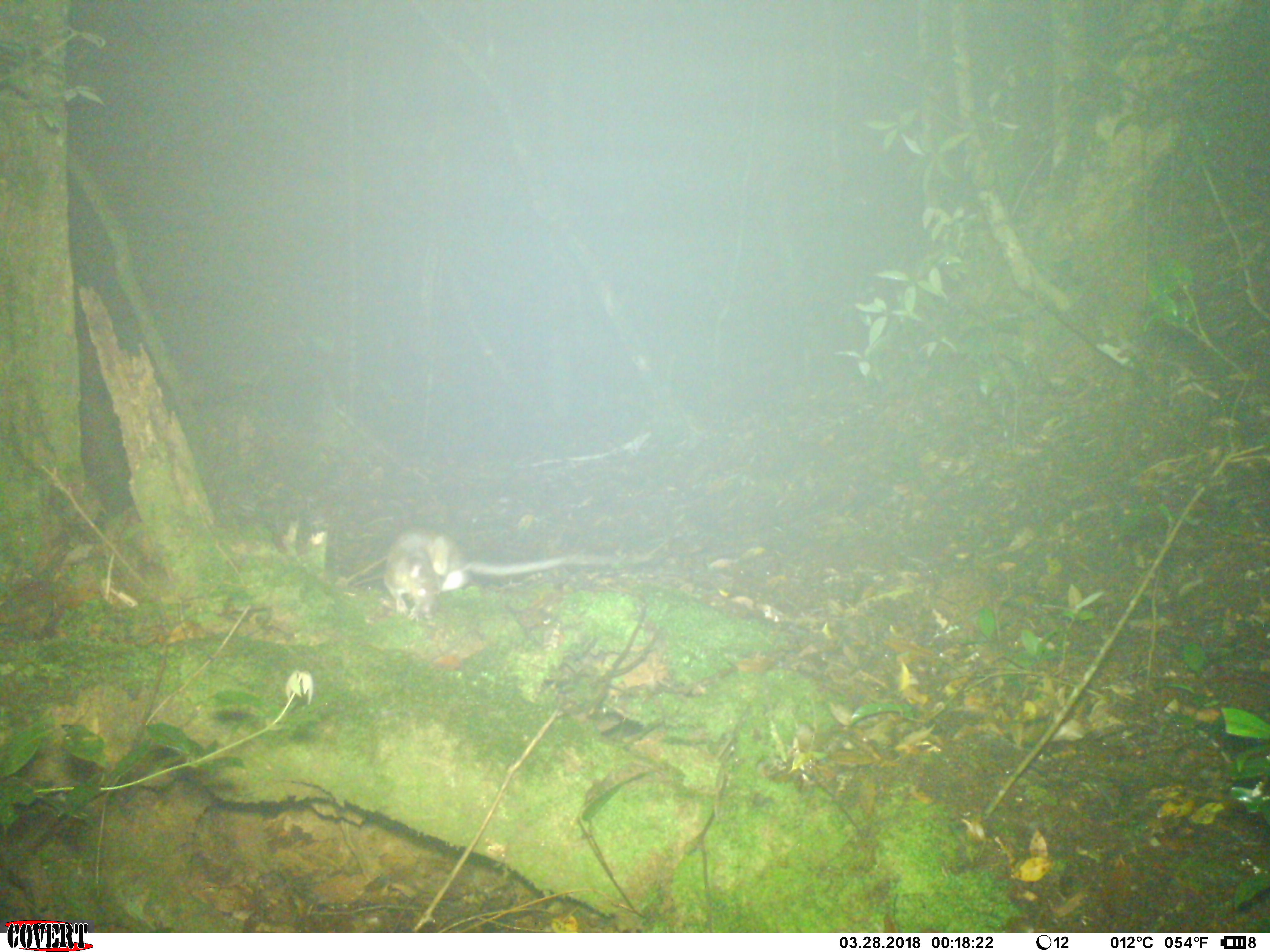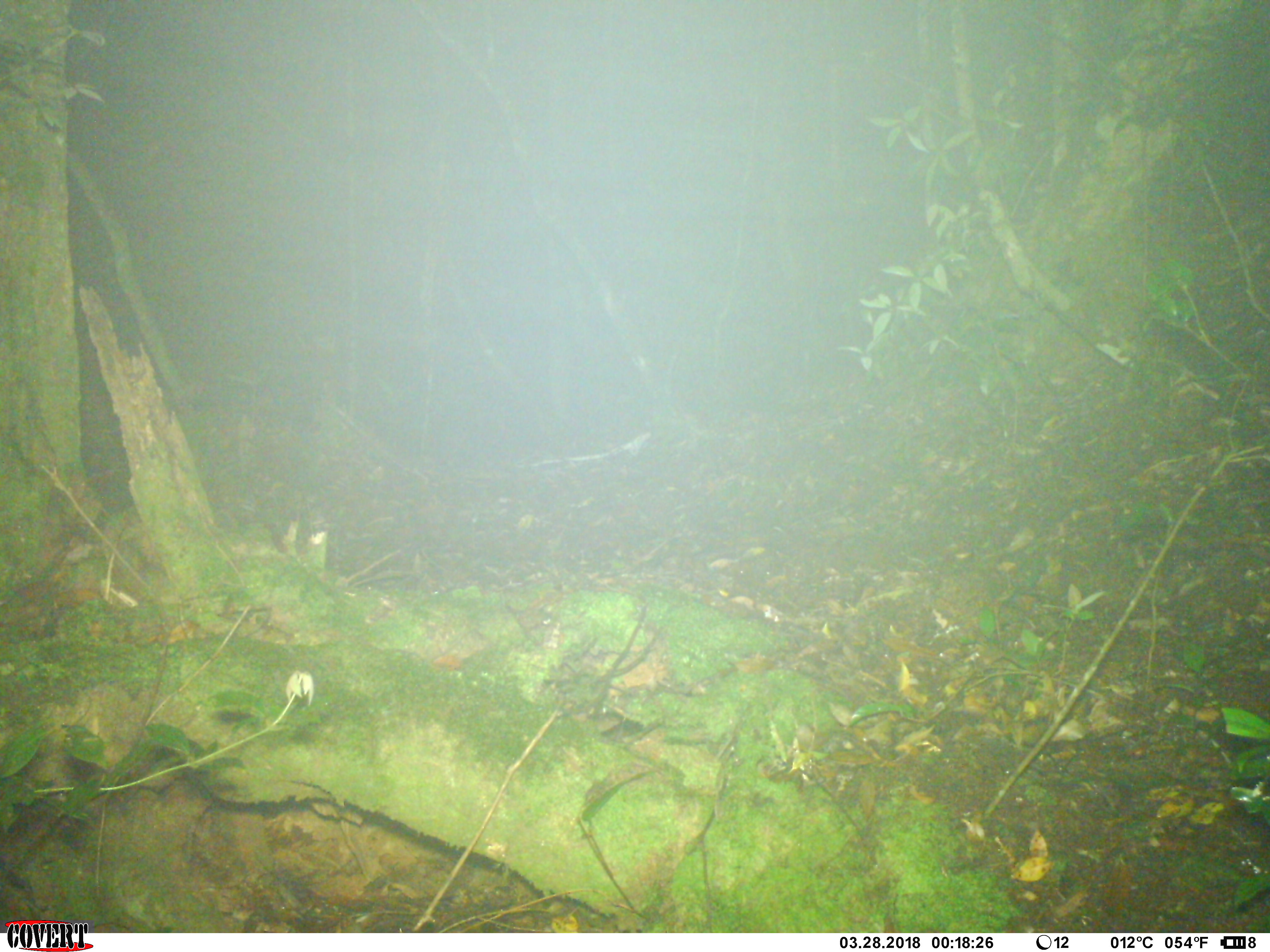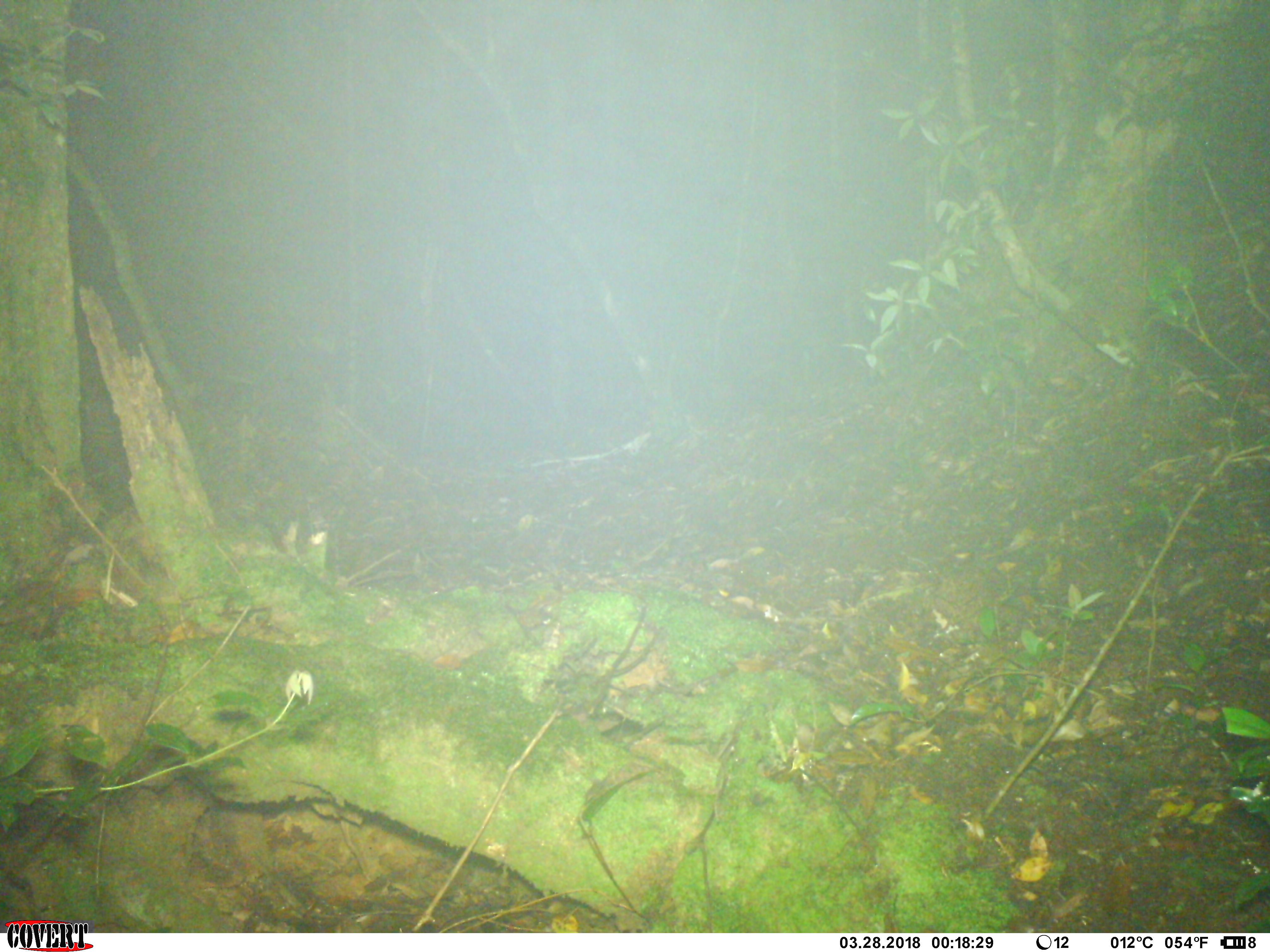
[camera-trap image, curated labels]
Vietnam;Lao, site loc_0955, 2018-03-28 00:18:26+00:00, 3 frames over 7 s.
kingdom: Animalia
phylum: Chordata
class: Mammalia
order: Rodentia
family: Muridae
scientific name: Muridae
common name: old-world mice and rats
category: unidentified murid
Unidentified murid (old-world mice and rats) (Muridae). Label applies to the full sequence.